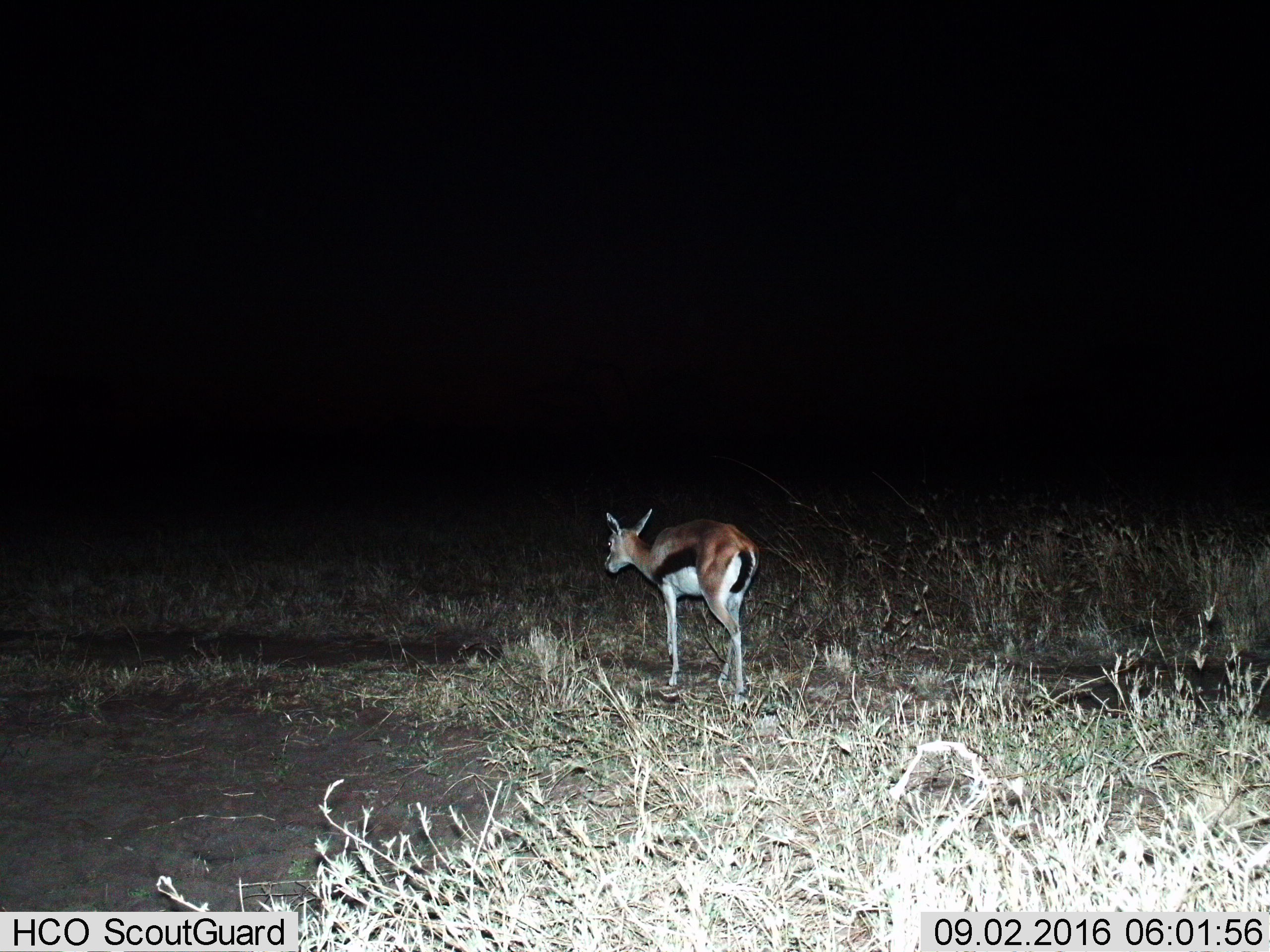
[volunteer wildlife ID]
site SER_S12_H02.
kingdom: Animalia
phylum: Chordata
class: Mammalia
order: Artiodactyla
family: Bovidae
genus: Eudorcas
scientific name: Eudorcas thomsonii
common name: thomson's gazelle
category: gazellethomsons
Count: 1.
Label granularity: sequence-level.